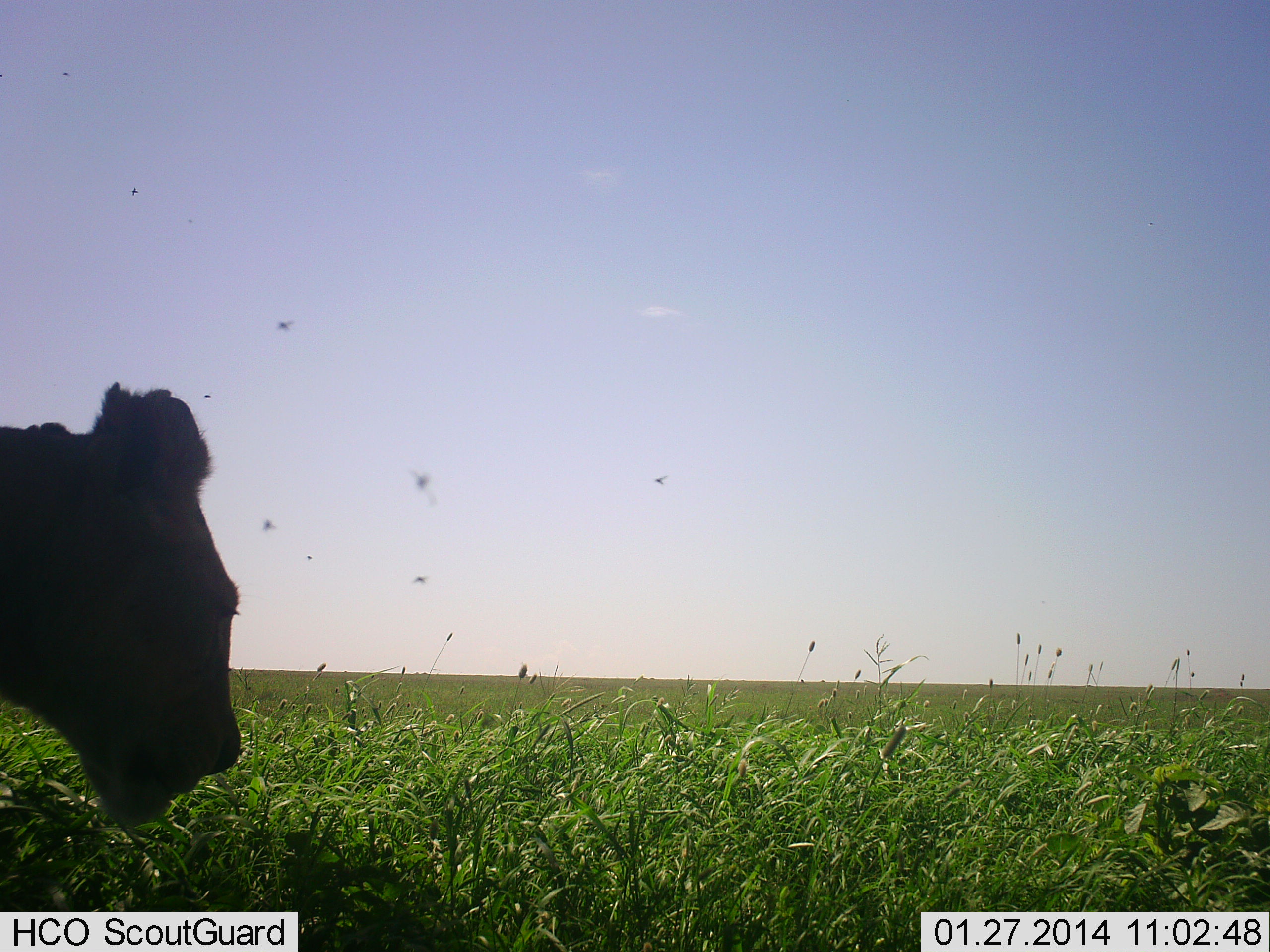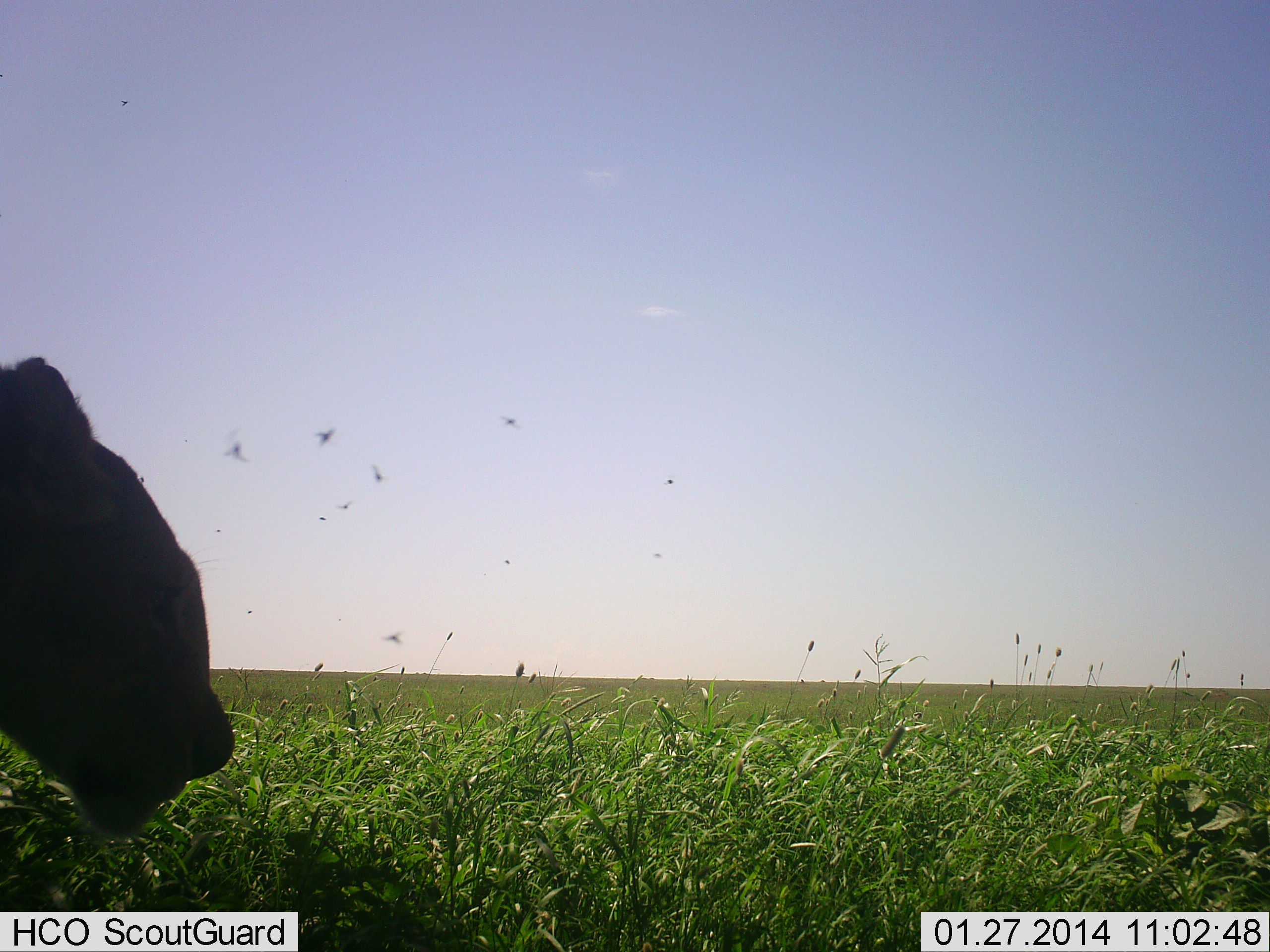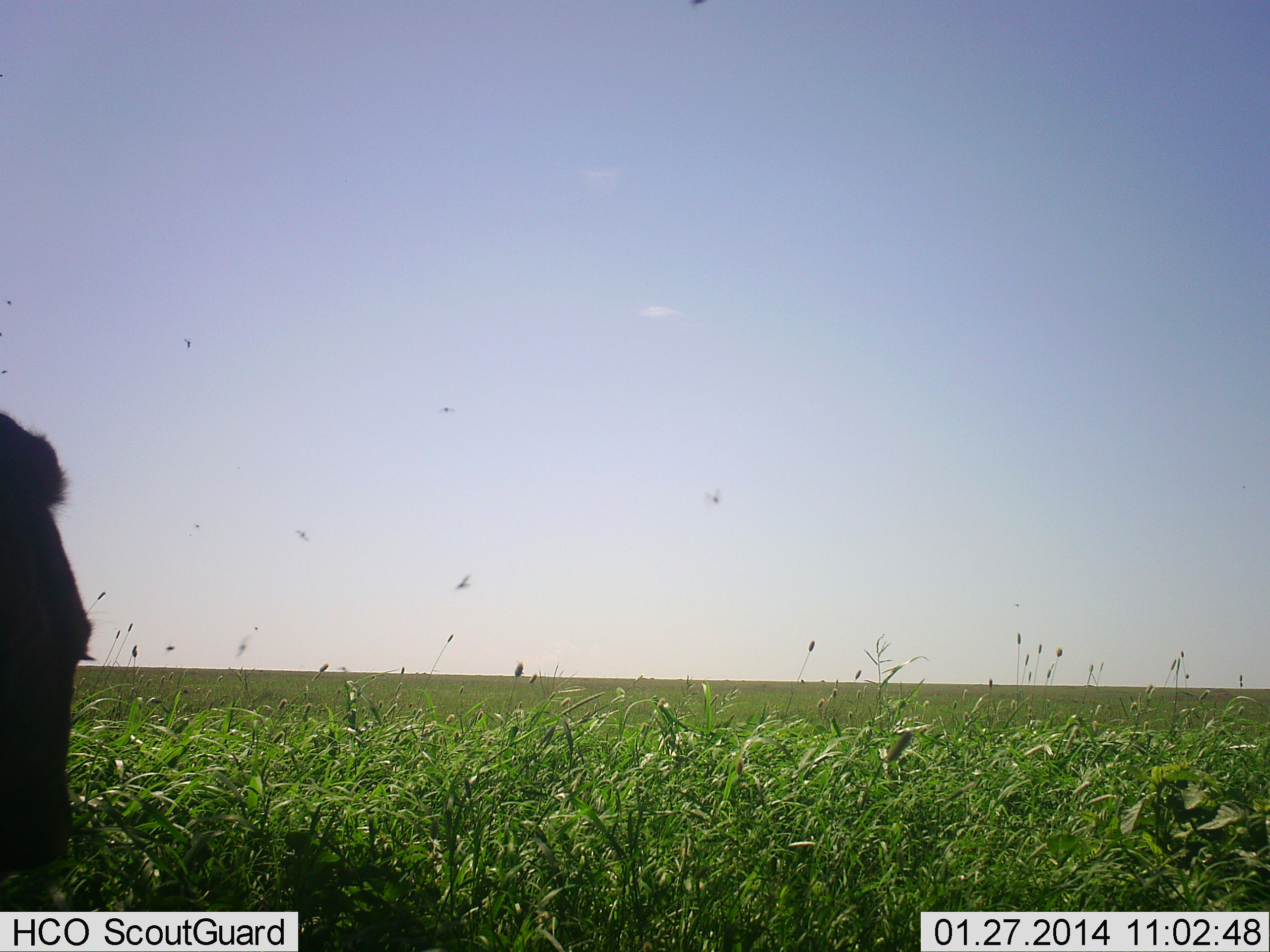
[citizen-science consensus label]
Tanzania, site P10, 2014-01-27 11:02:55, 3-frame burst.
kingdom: Animalia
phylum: Chordata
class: Mammalia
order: Carnivora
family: Felidae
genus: Panthera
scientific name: Panthera leo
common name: lion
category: lionfemale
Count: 1.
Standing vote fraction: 53%.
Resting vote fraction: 20%.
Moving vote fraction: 27%.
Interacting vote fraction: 0%.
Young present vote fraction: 0%.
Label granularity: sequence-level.